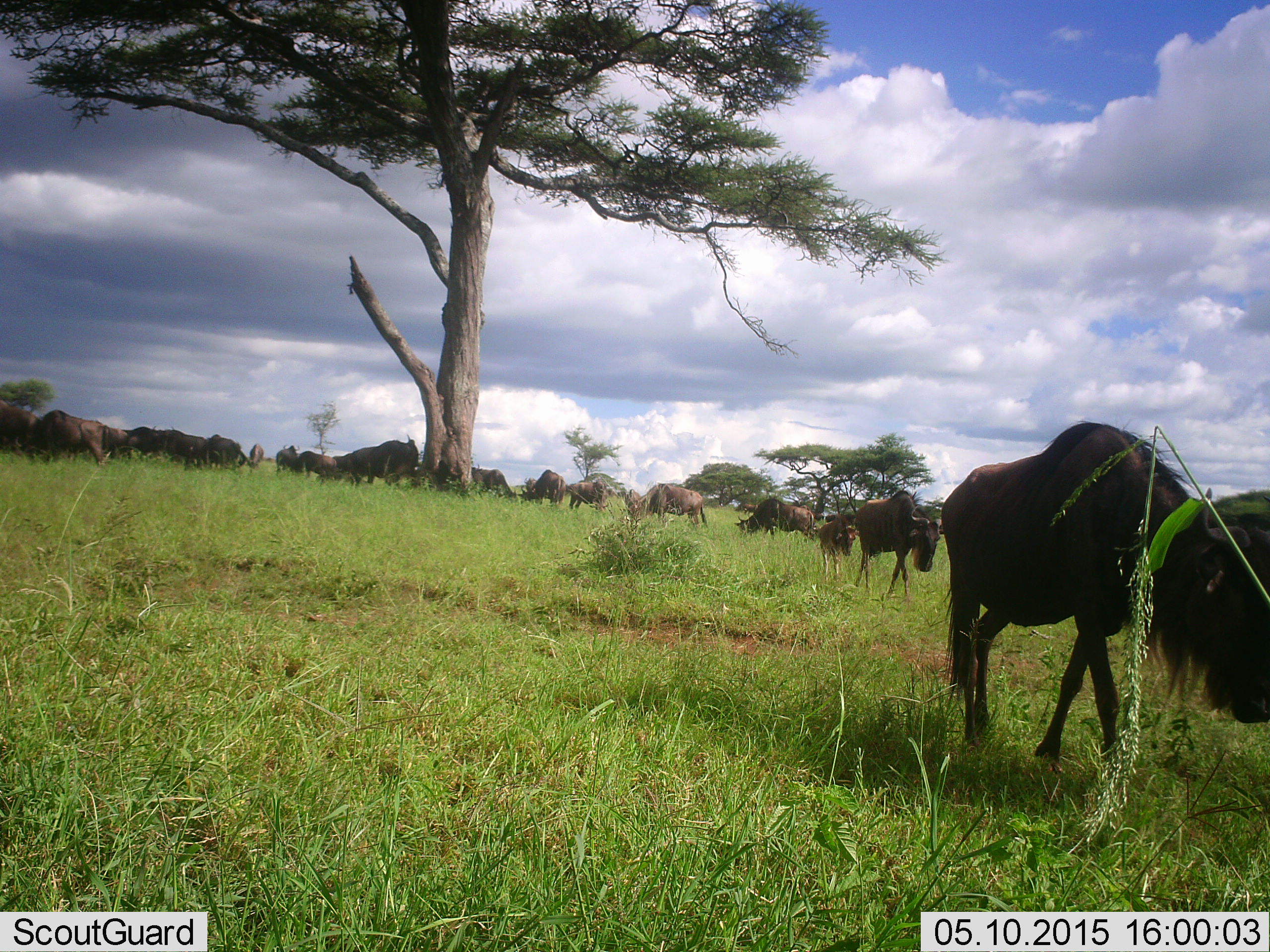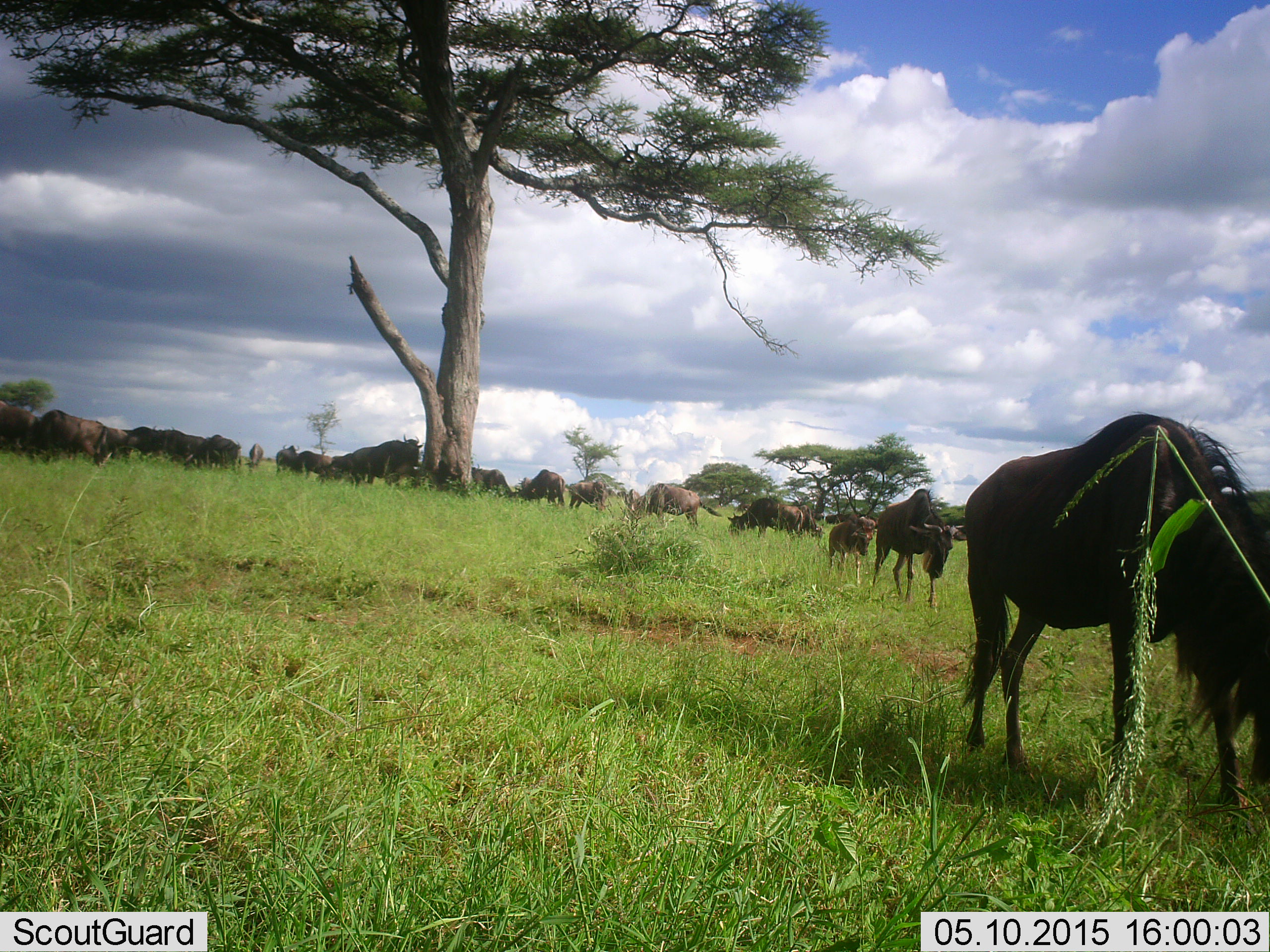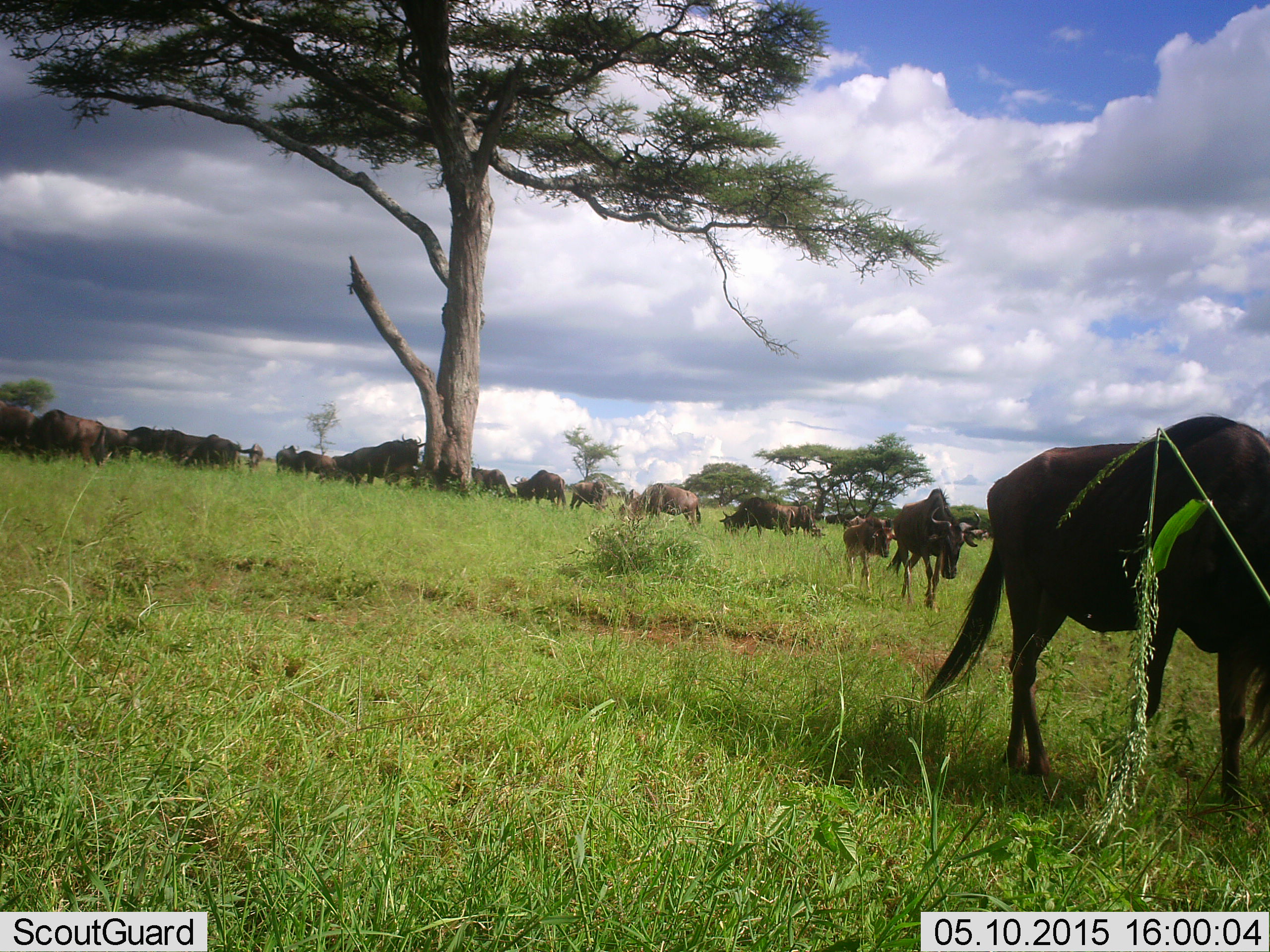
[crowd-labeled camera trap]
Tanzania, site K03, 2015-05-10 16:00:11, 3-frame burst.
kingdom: Animalia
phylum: Chordata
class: Mammalia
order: Artiodactyla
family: Bovidae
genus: Connochaetes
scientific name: Connochaetes taurinus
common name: blue wildebeest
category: wildebeest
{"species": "wildebeest (blue wildebeest) (Connochaetes taurinus)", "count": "11-50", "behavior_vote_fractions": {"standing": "30%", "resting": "0%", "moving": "80%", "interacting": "0%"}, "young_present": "60%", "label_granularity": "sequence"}